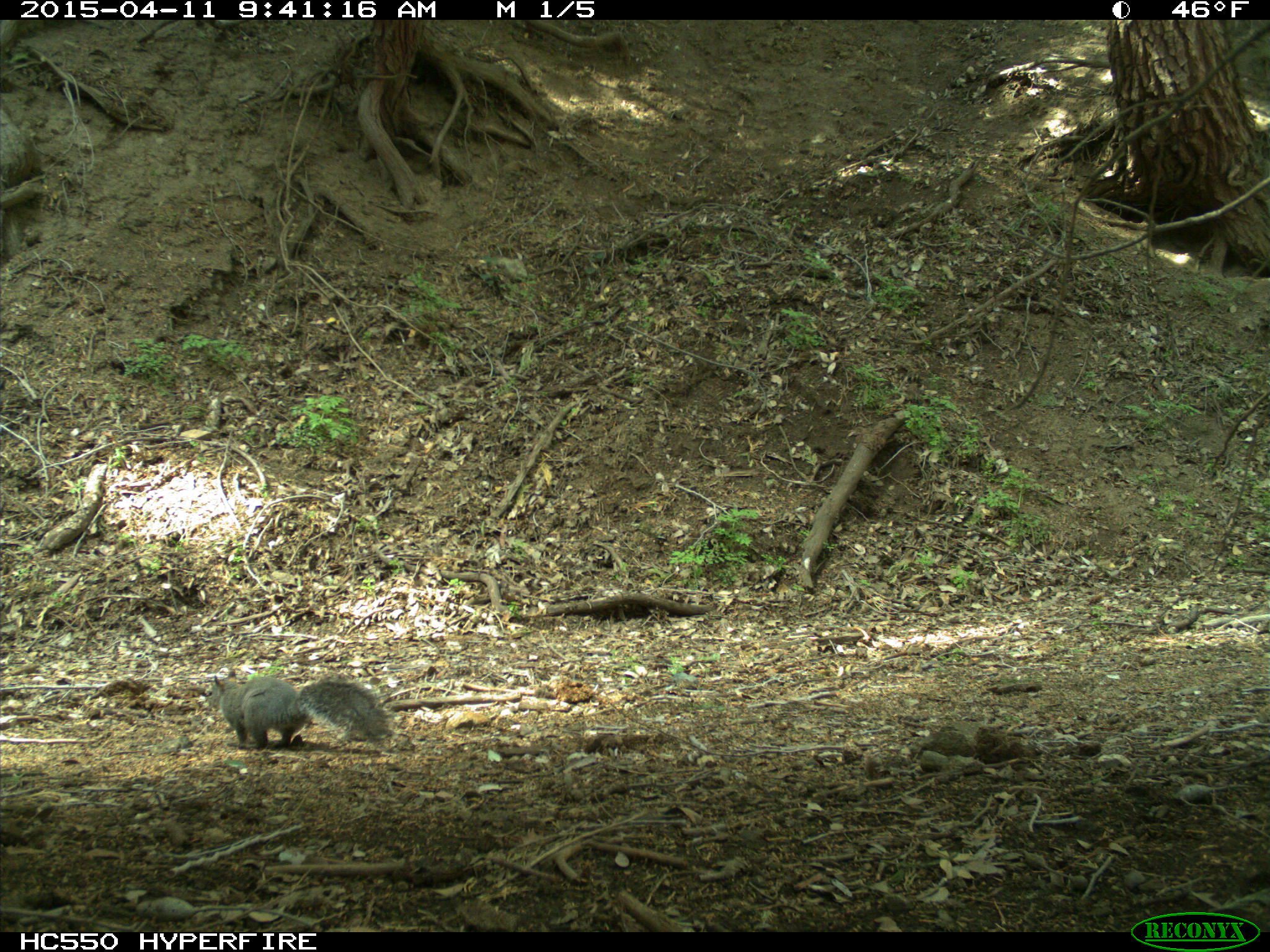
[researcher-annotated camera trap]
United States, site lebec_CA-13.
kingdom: Animalia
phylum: Chordata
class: Mammalia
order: Rodentia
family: Sciuridae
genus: Sciurus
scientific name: Sciurus carolinensis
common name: eastern gray squirrel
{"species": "Sciurus carolinensis (eastern gray squirrel)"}